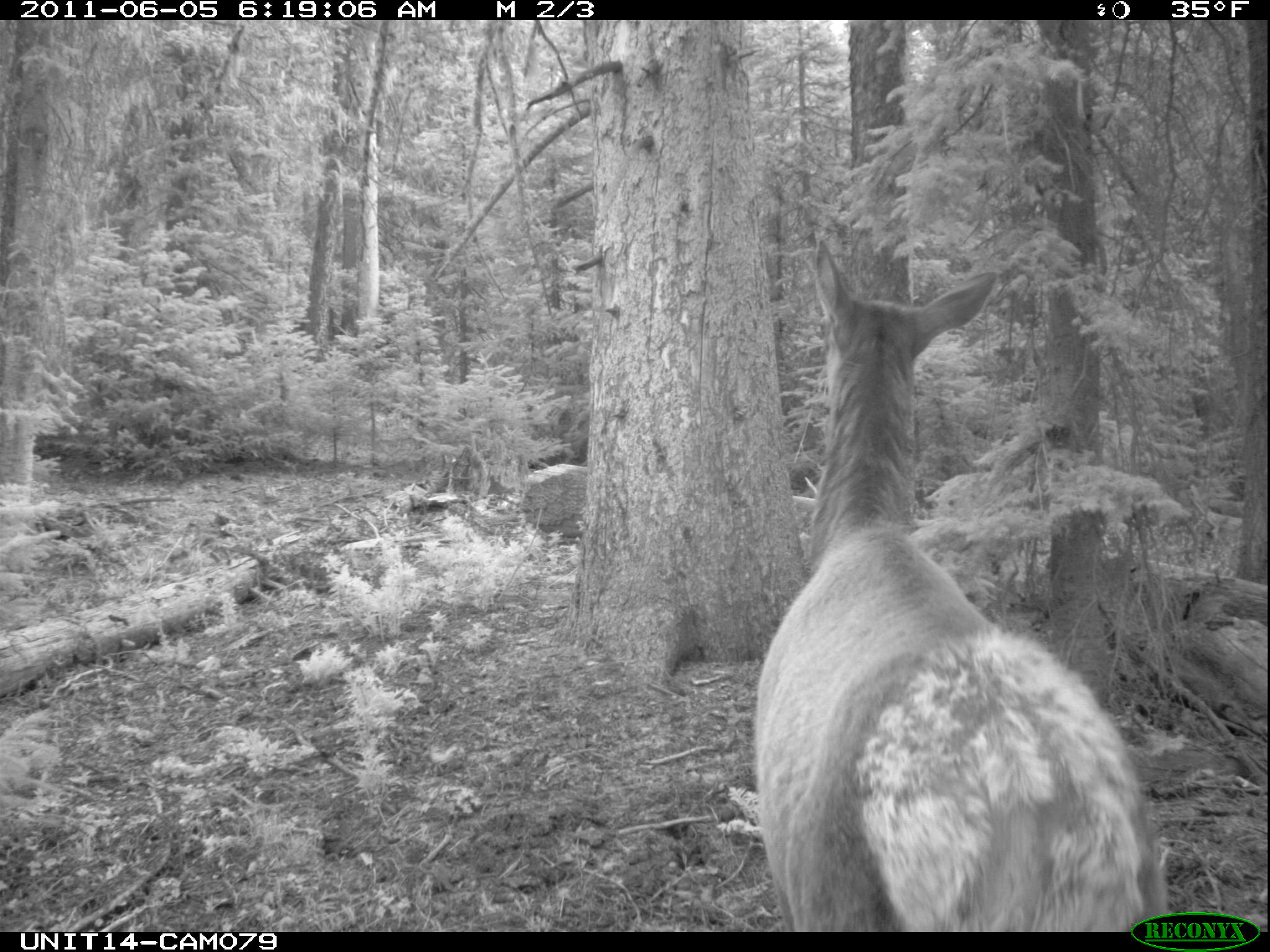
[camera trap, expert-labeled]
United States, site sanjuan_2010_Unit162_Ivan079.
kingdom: Animalia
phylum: Chordata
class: Mammalia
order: Artiodactyla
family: Cervidae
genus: Cervus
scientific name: Cervus elaphus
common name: red deer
Cervus elaphus (red deer).